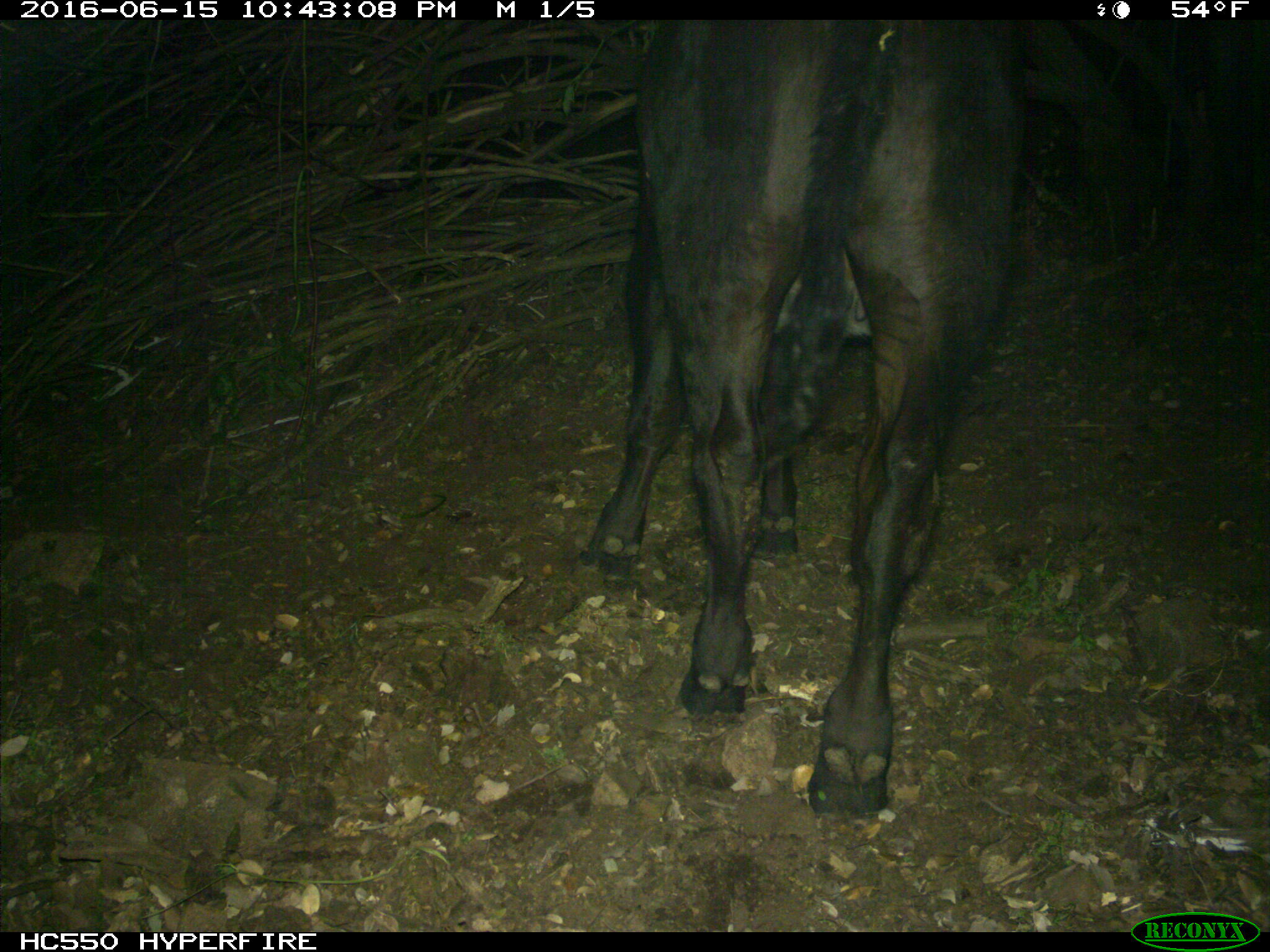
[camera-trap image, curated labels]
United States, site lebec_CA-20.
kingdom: Animalia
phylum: Chordata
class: Mammalia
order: Artiodactyla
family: Bovidae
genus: Bos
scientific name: Bos taurus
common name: domestic cow